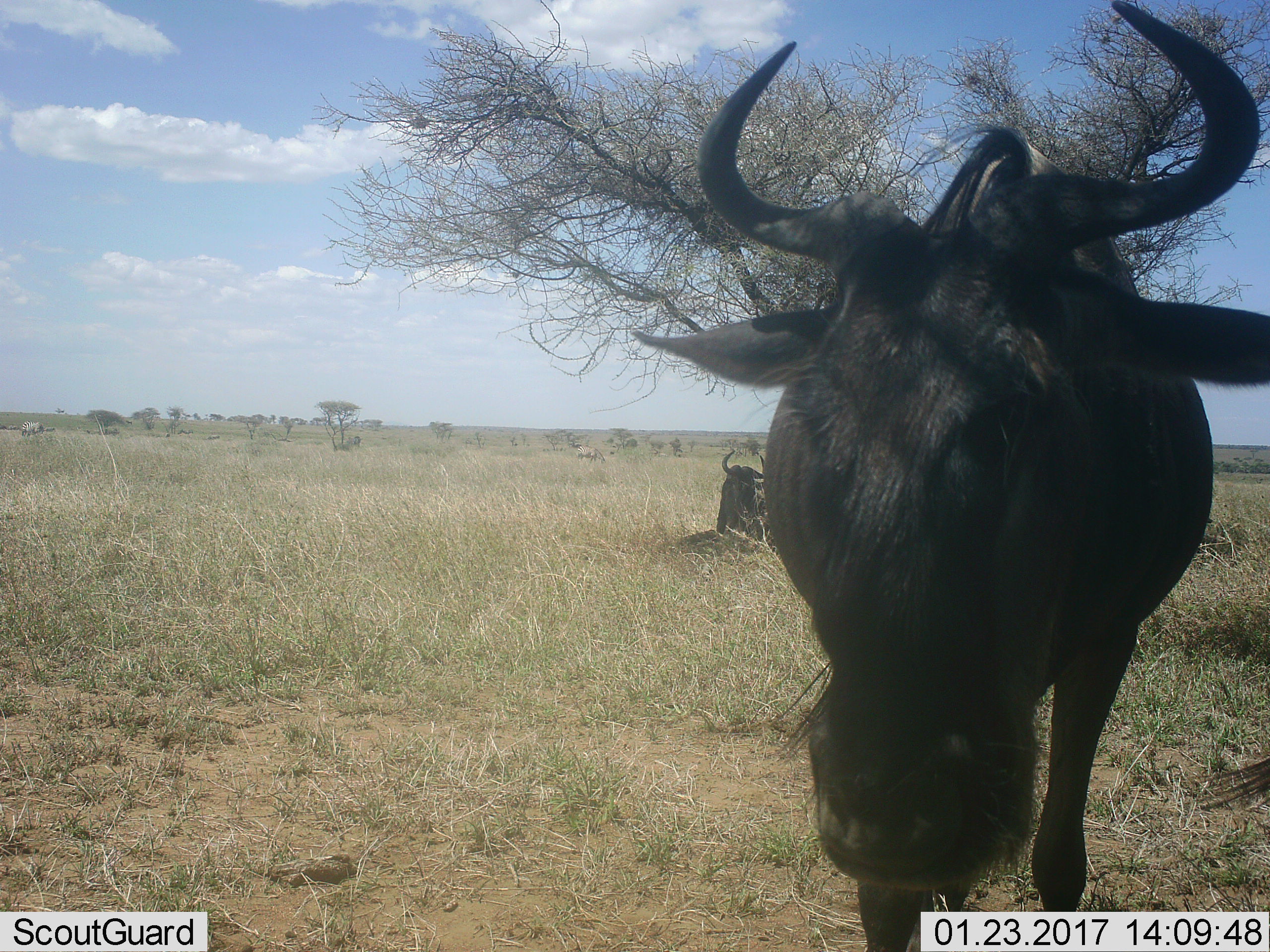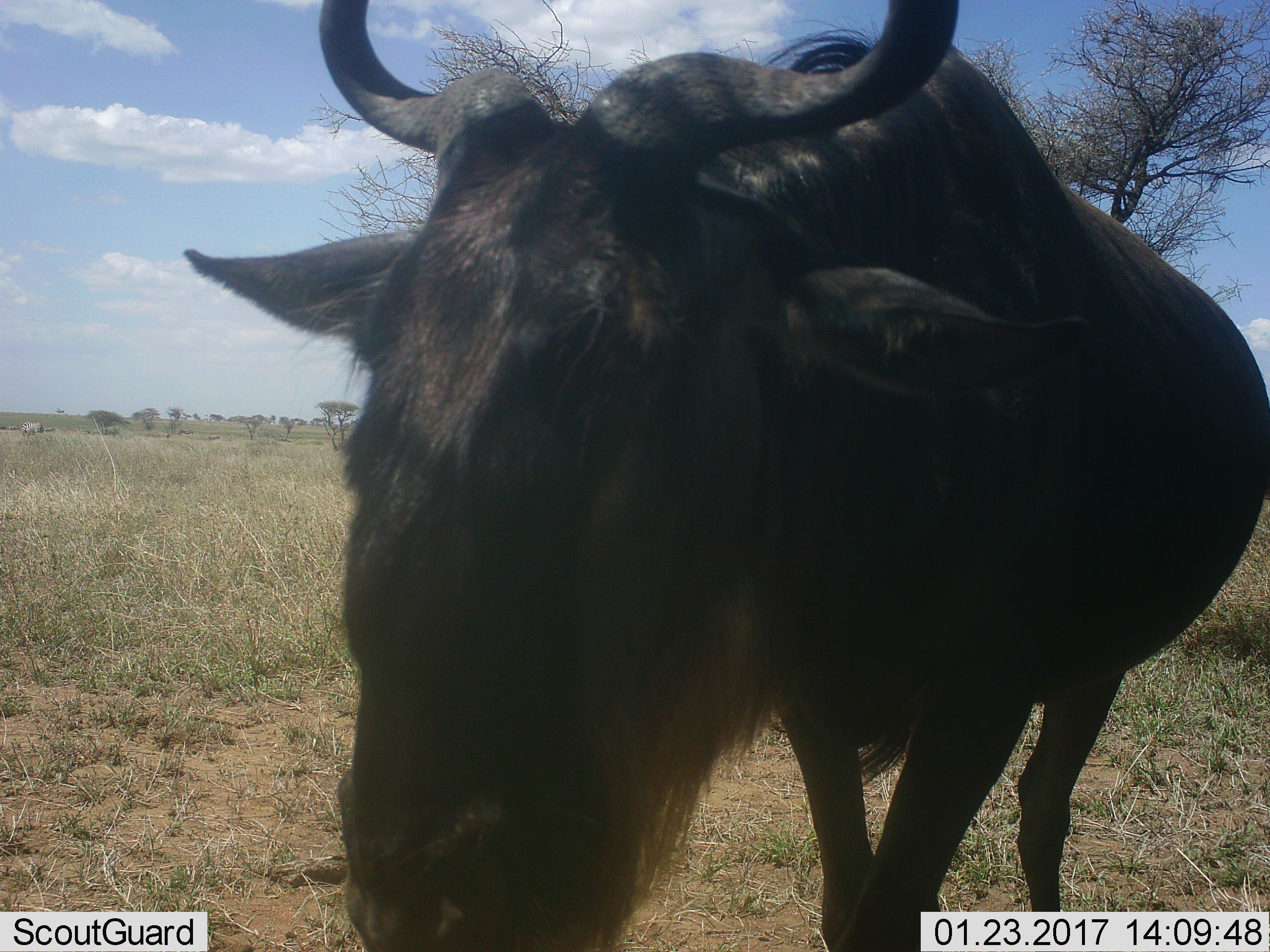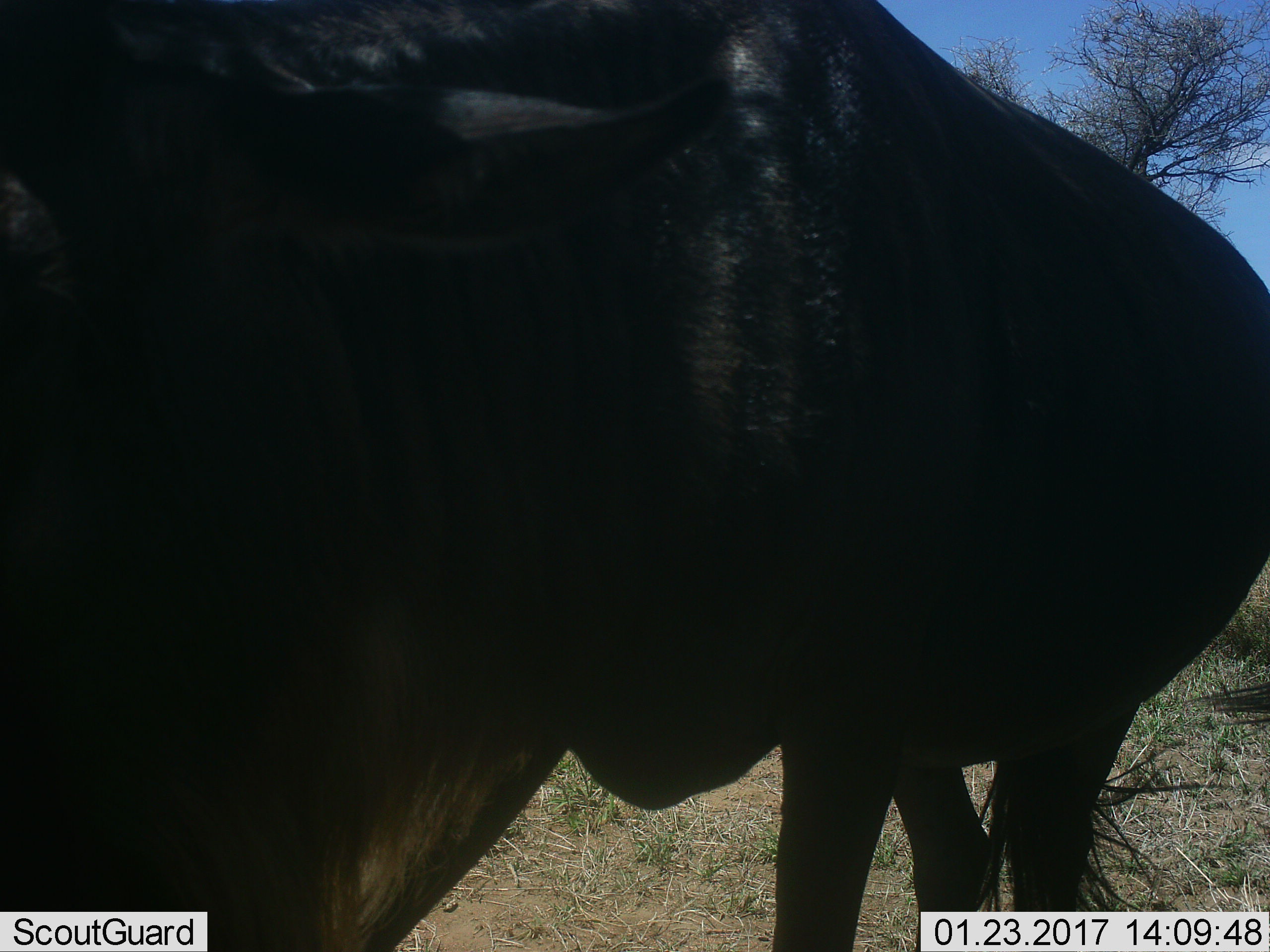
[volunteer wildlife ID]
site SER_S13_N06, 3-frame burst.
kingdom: Animalia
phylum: Chordata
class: Mammalia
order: Artiodactyla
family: Bovidae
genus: Connochaetes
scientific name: Connochaetes taurinus taurinus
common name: blue wildebeest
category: wildebeestblue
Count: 3.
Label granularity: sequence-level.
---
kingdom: Animalia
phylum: Chordata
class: Mammalia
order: Perissodactyla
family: Equidae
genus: Equus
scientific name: Equus quagga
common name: plains zebra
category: zebraplains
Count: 2.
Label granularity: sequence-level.